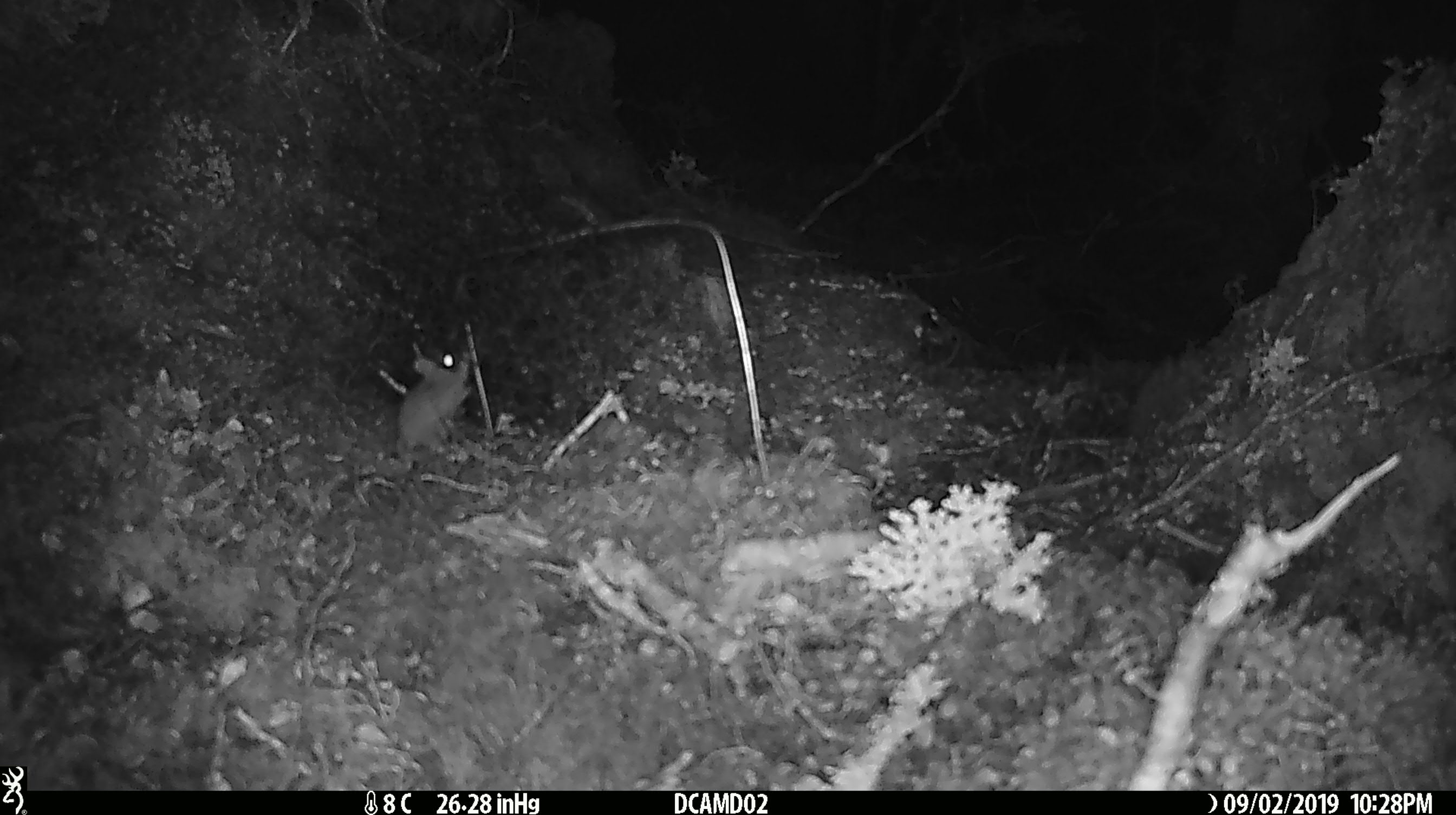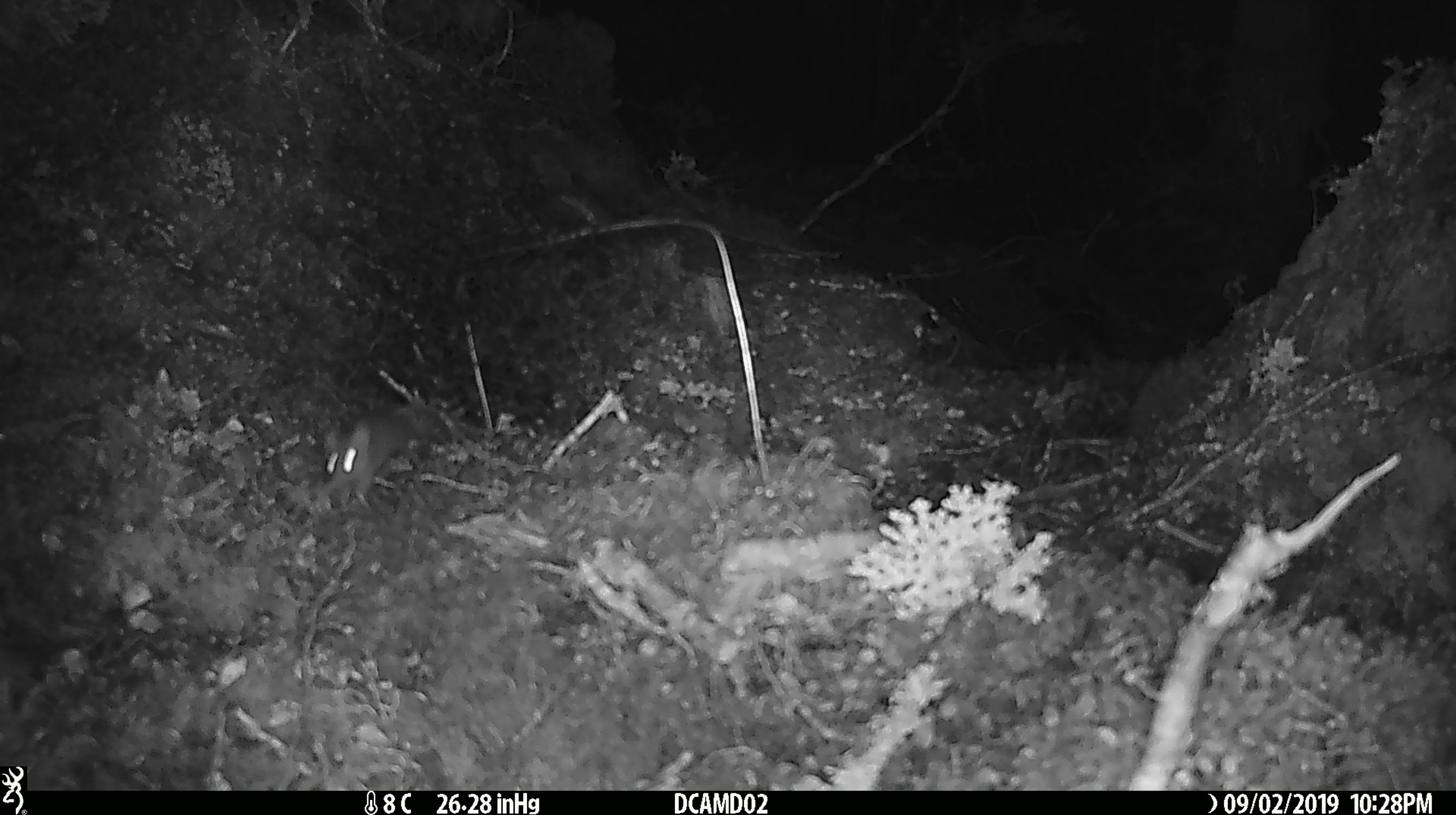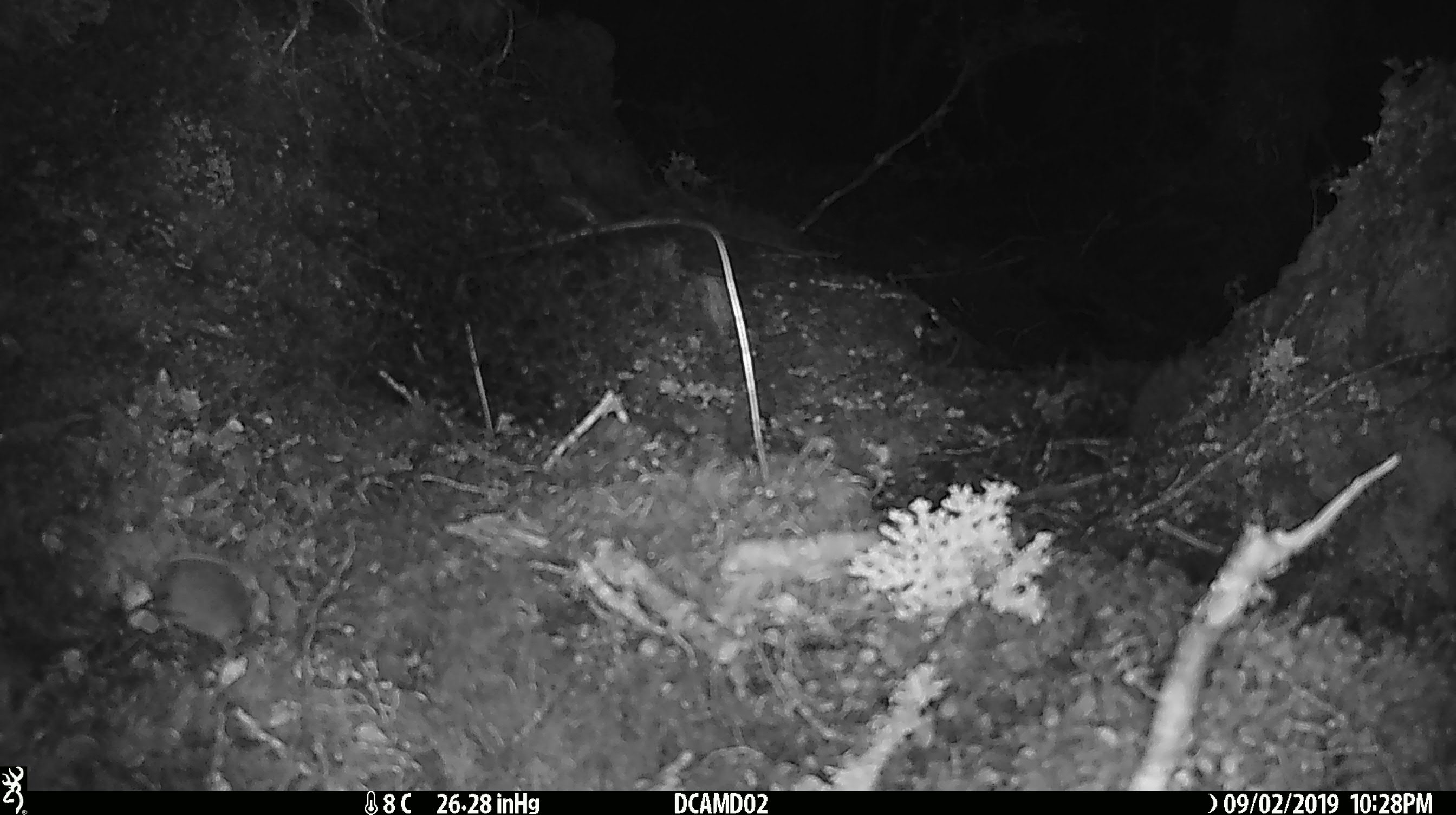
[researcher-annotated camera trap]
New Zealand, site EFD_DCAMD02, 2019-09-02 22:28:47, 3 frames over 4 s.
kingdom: Animalia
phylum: Chordata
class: Mammalia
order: Rodentia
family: Muridae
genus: Mus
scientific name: Mus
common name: mouse